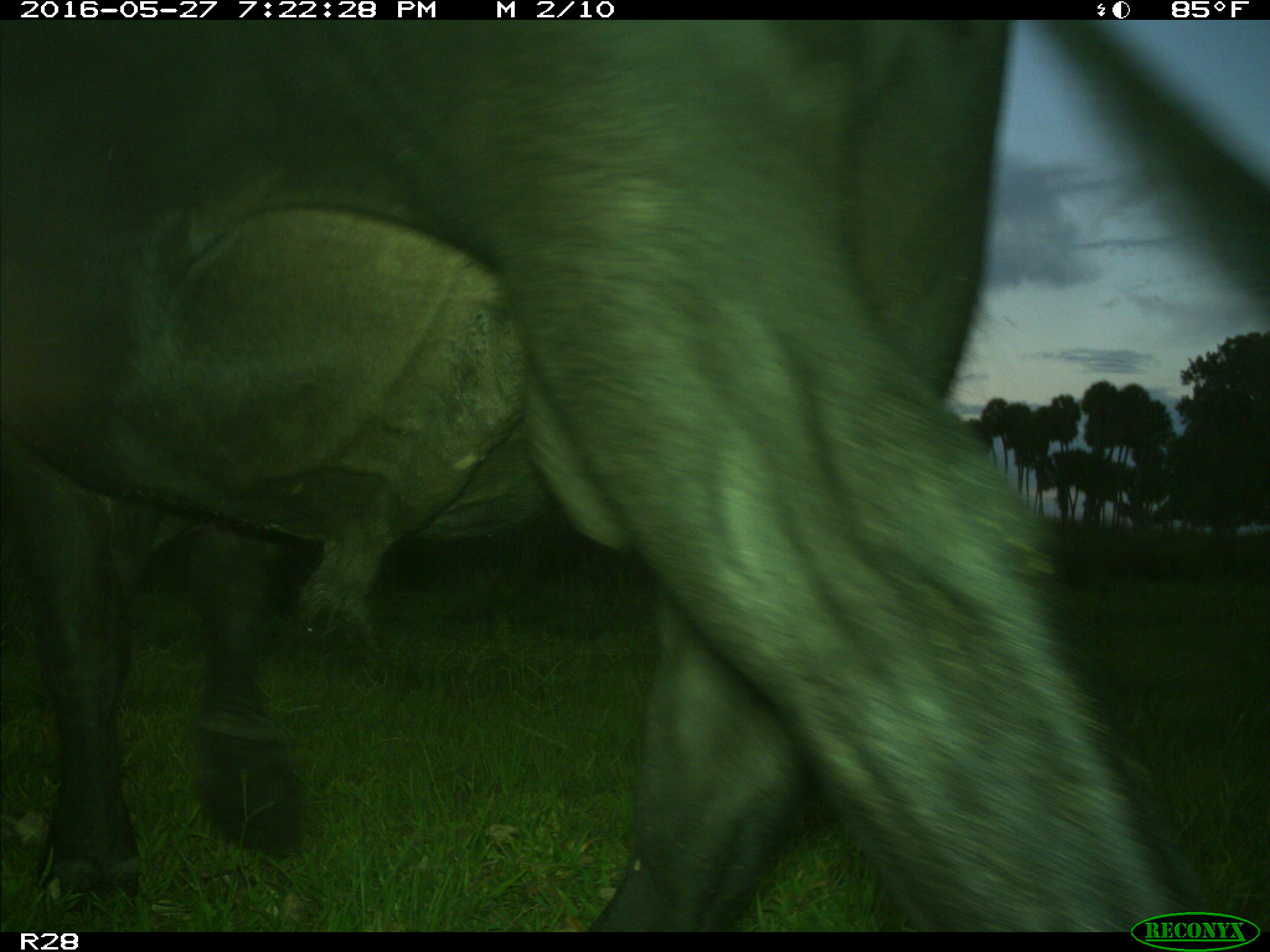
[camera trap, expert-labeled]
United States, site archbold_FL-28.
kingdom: Animalia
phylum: Chordata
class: Mammalia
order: Artiodactyla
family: Bovidae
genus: Bos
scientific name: Bos taurus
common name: domestic cow